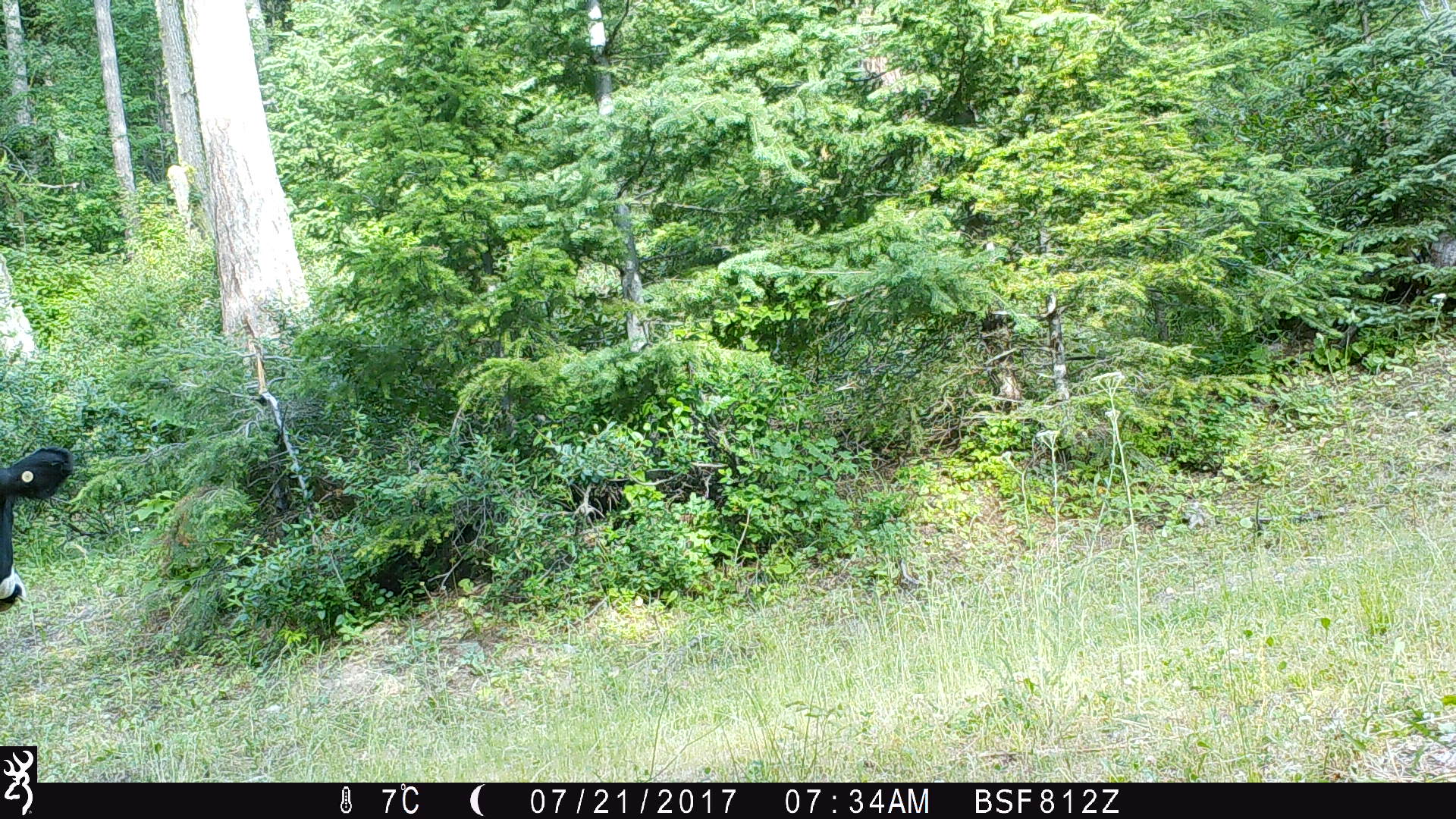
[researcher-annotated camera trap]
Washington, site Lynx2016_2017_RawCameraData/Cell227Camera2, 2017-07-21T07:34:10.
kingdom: Animalia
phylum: Chordata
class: Mammalia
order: Artiodactyla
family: Bovidae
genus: Bos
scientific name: Bos taurus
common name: domestic cattle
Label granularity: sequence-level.